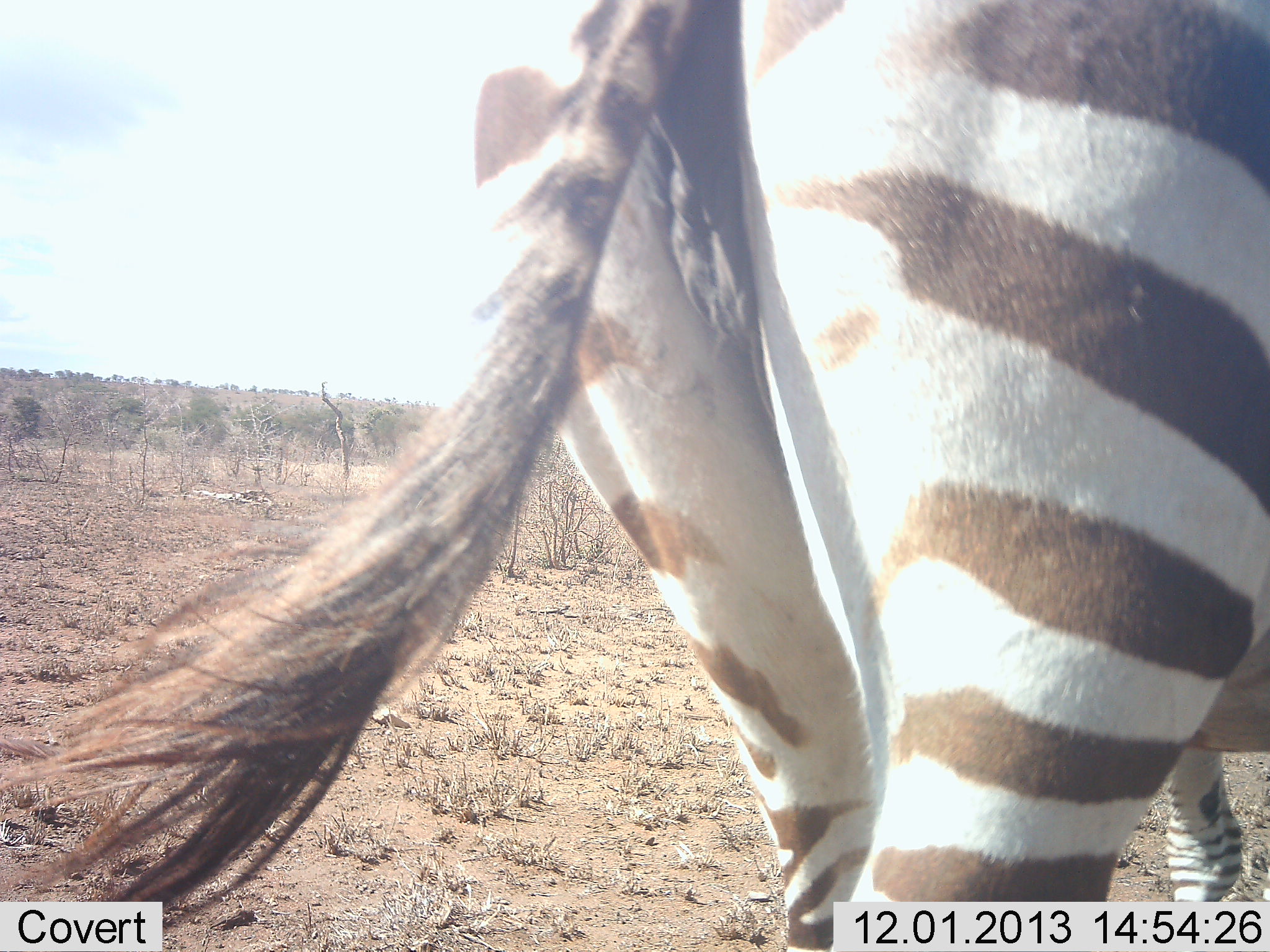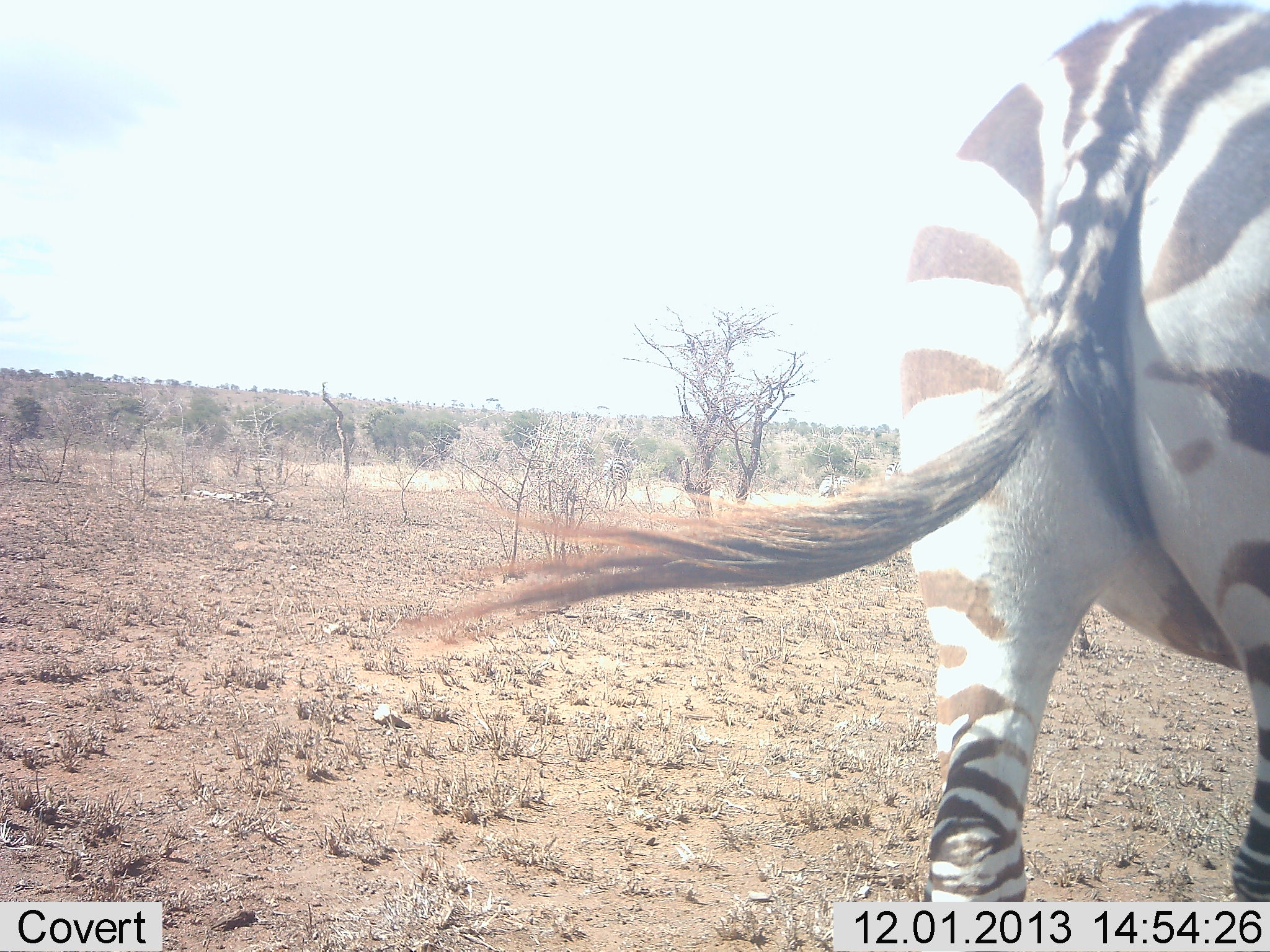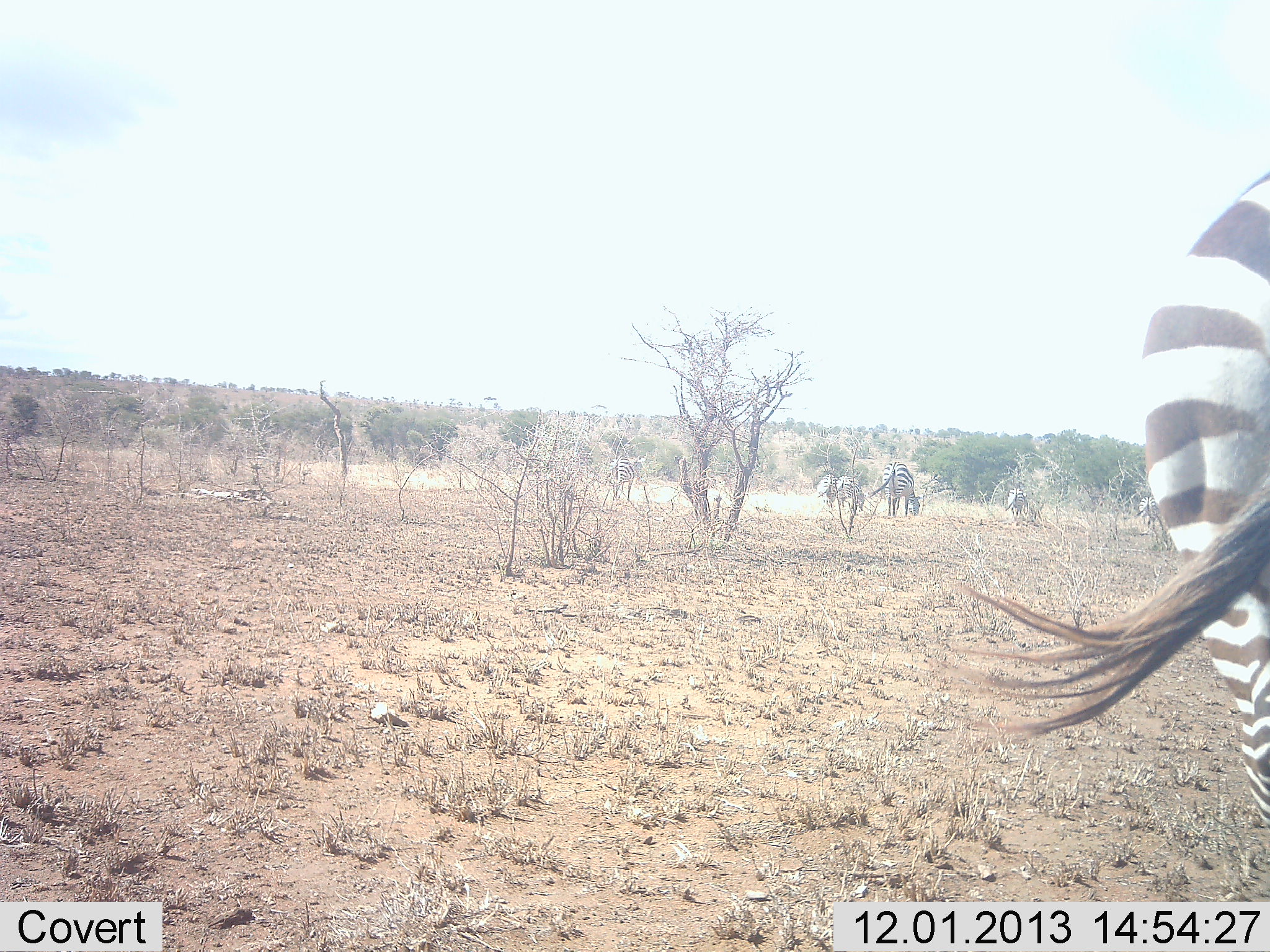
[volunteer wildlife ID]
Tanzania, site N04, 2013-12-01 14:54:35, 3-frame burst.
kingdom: Animalia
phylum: Chordata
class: Mammalia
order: Perissodactyla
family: Equidae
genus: Equus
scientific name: Equus quagga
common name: plains zebra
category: zebra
Zebra (plains zebra) (Equus quagga), count 6. Behavior (volunteer vote fractions): standing 10%, resting 0%, moving 100%, interacting 0%. Young present (vote fraction): 10%. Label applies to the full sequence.